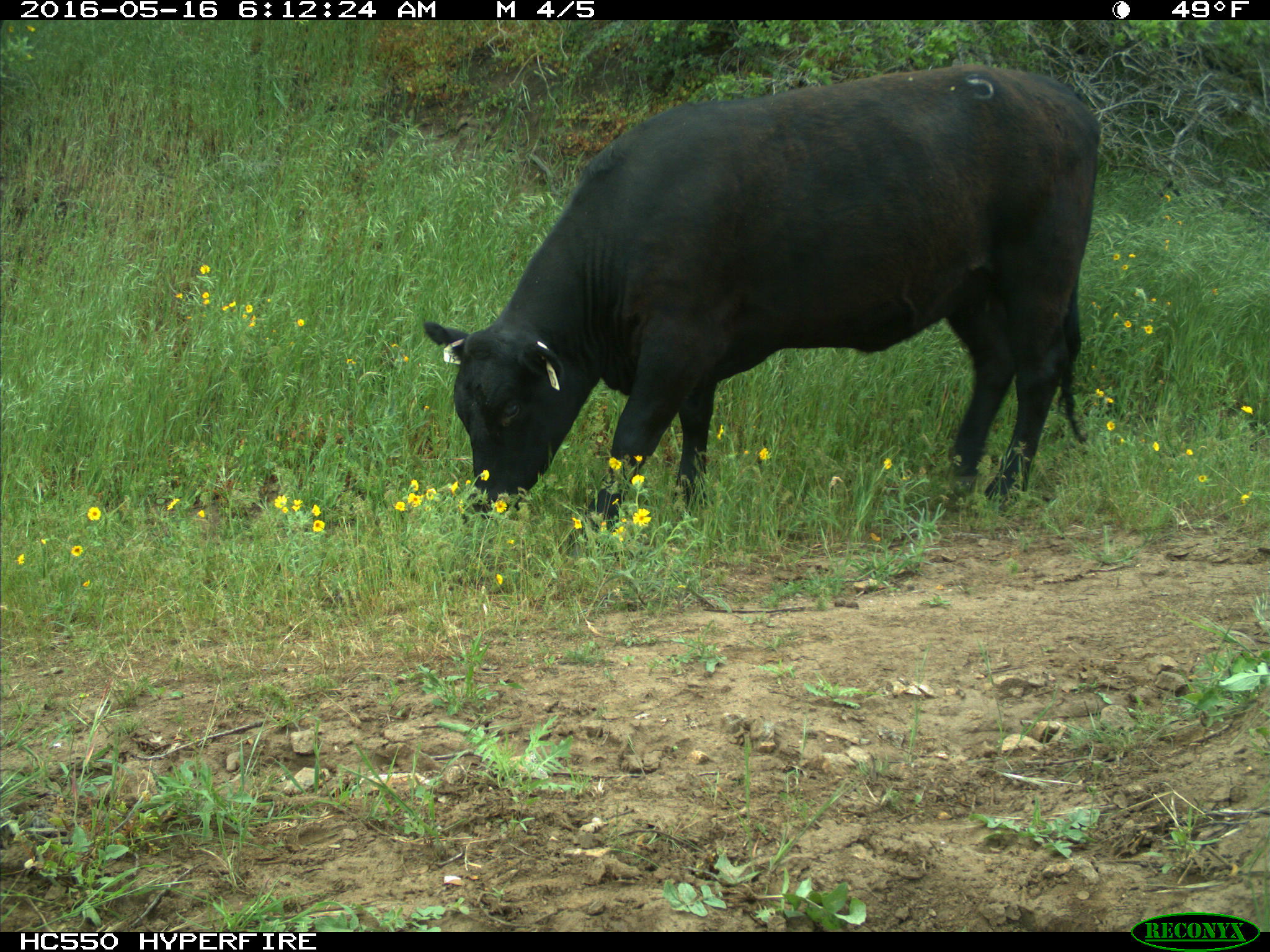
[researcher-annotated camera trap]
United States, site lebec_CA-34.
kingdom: Animalia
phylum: Chordata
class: Mammalia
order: Artiodactyla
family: Bovidae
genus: Bos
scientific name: Bos taurus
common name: domestic cow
Bos taurus (domestic cow).